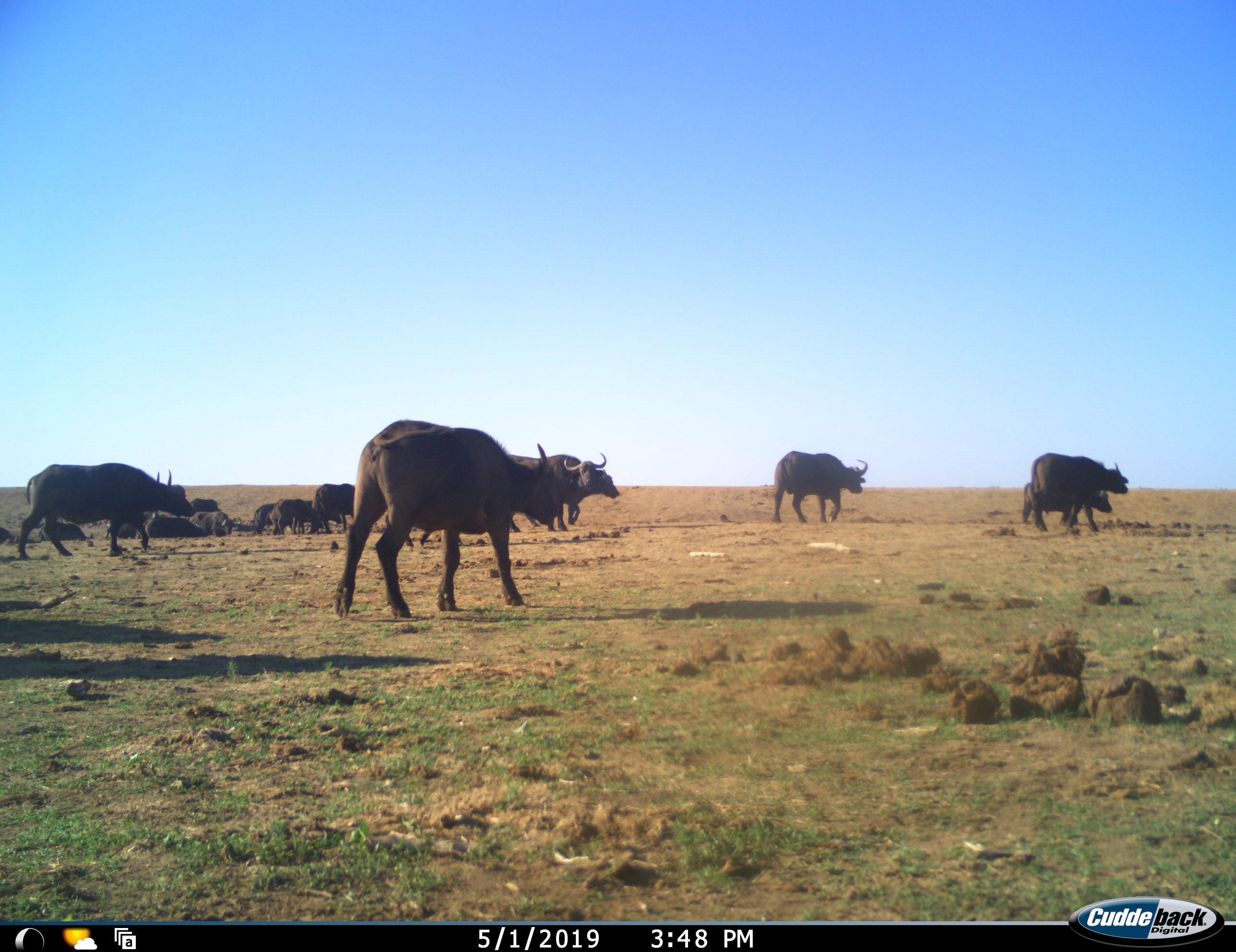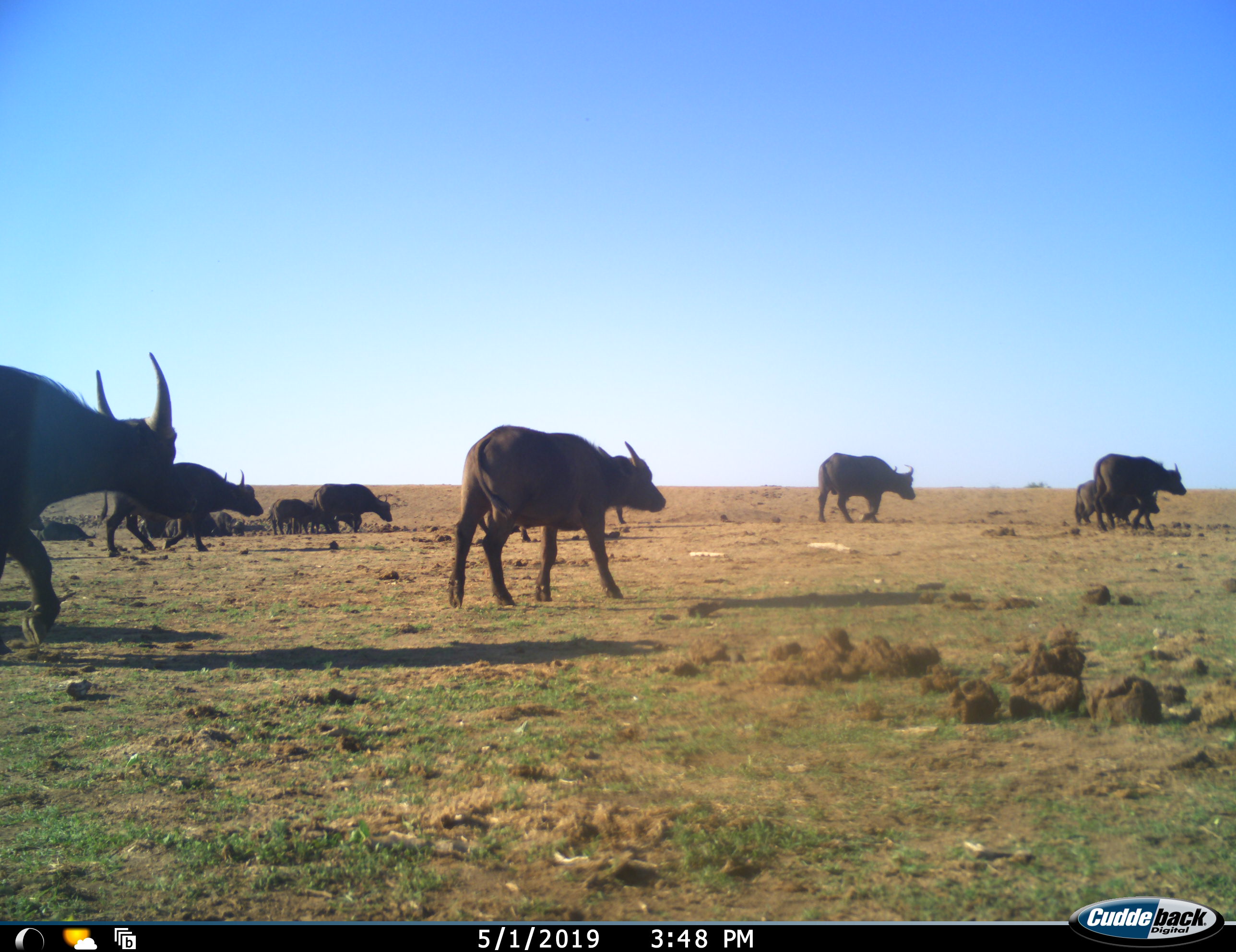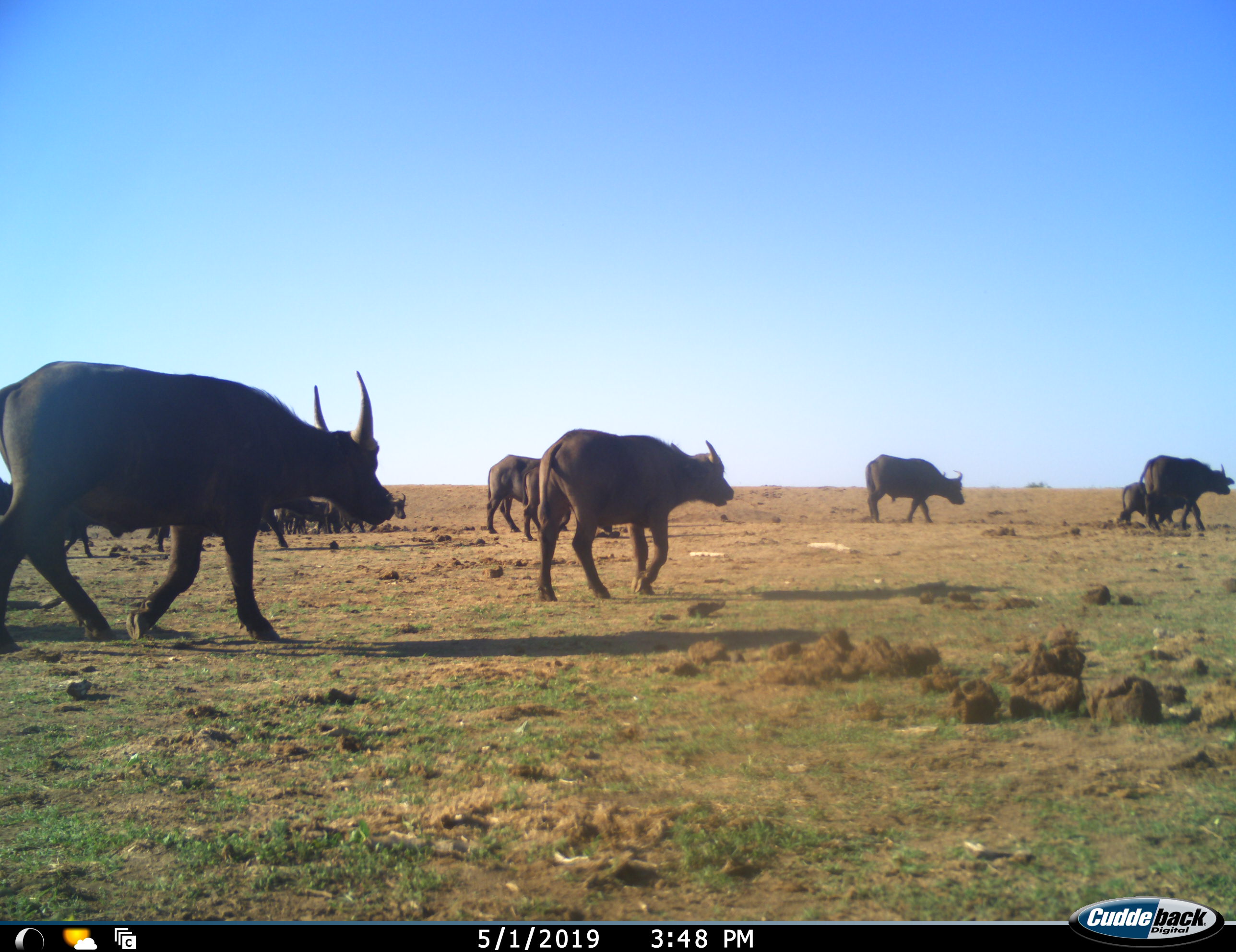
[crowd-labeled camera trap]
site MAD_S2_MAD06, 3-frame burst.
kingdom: Animalia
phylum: Chordata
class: Mammalia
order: Artiodactyla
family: Bovidae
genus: Syncerus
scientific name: Syncerus caffer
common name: african buffalo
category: buffalo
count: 11-50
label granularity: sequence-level